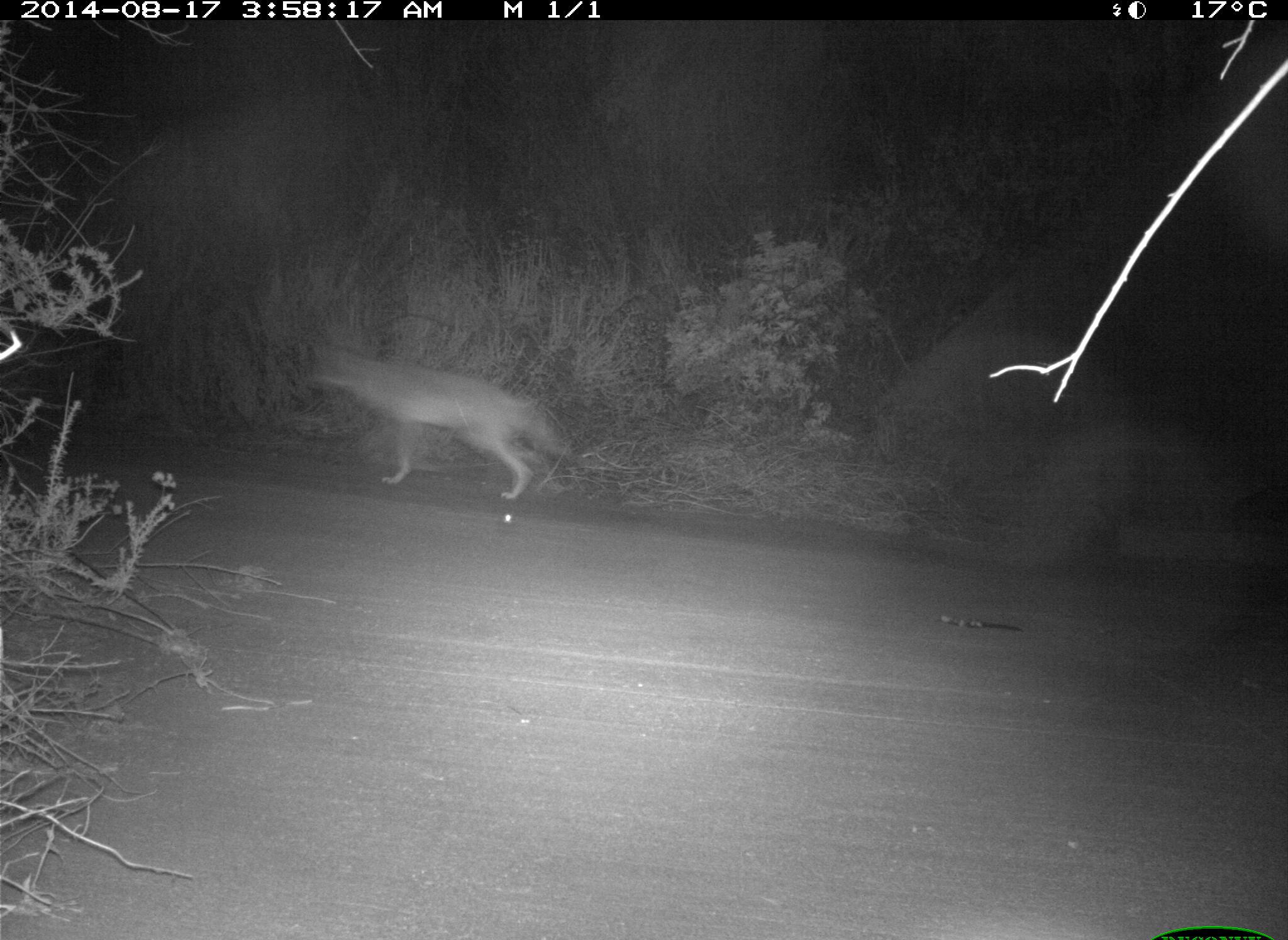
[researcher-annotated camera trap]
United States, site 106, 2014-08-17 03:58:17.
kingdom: Animalia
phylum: Chordata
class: Mammalia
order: Carnivora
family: Canidae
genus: Canis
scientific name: Canis latrans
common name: coyote